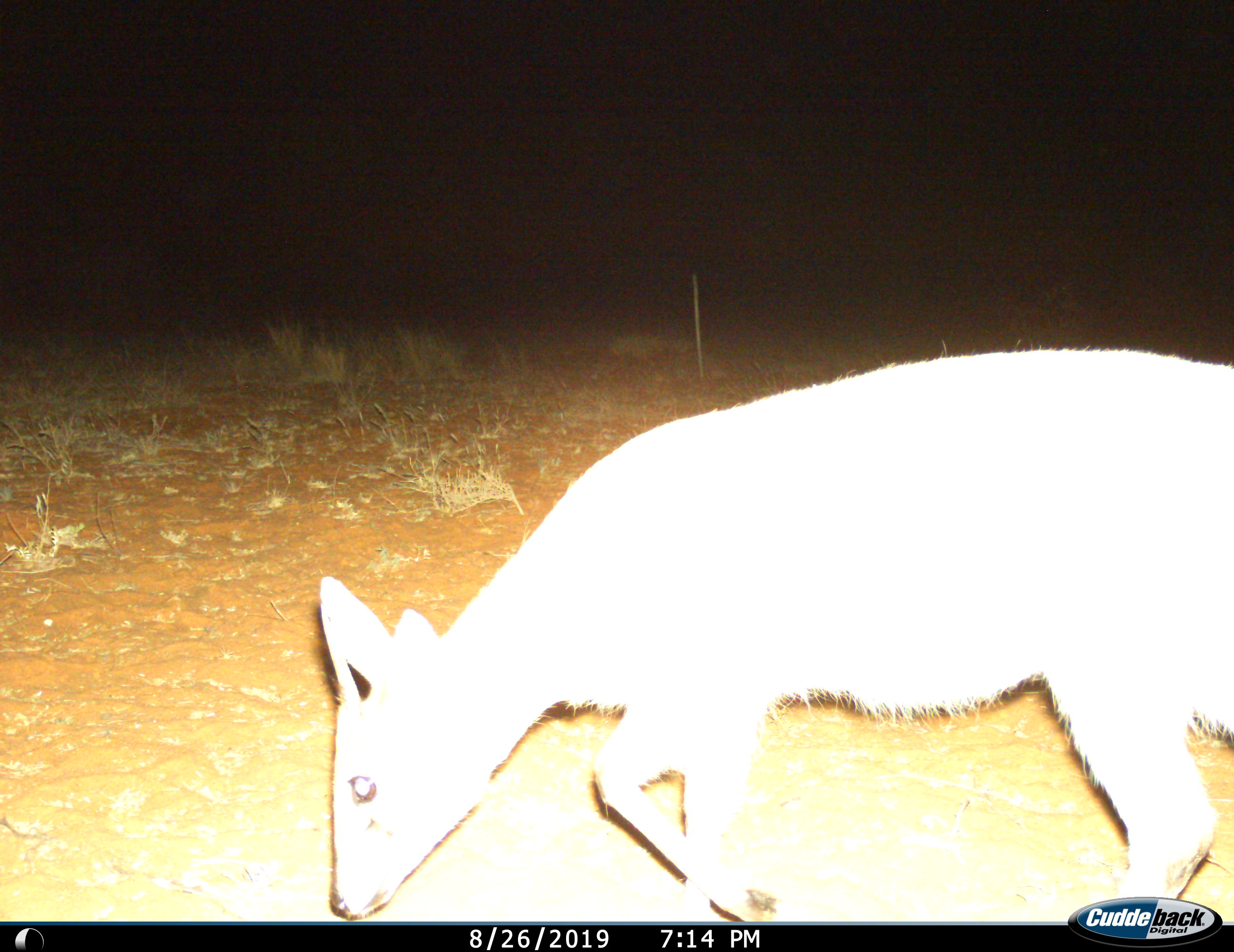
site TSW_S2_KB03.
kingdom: Animalia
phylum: Chordata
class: Mammalia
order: Artiodactyla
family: Bovidae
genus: Sylvicapra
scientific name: Sylvicapra grimmia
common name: common duiker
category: duikercommongrey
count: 1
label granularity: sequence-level